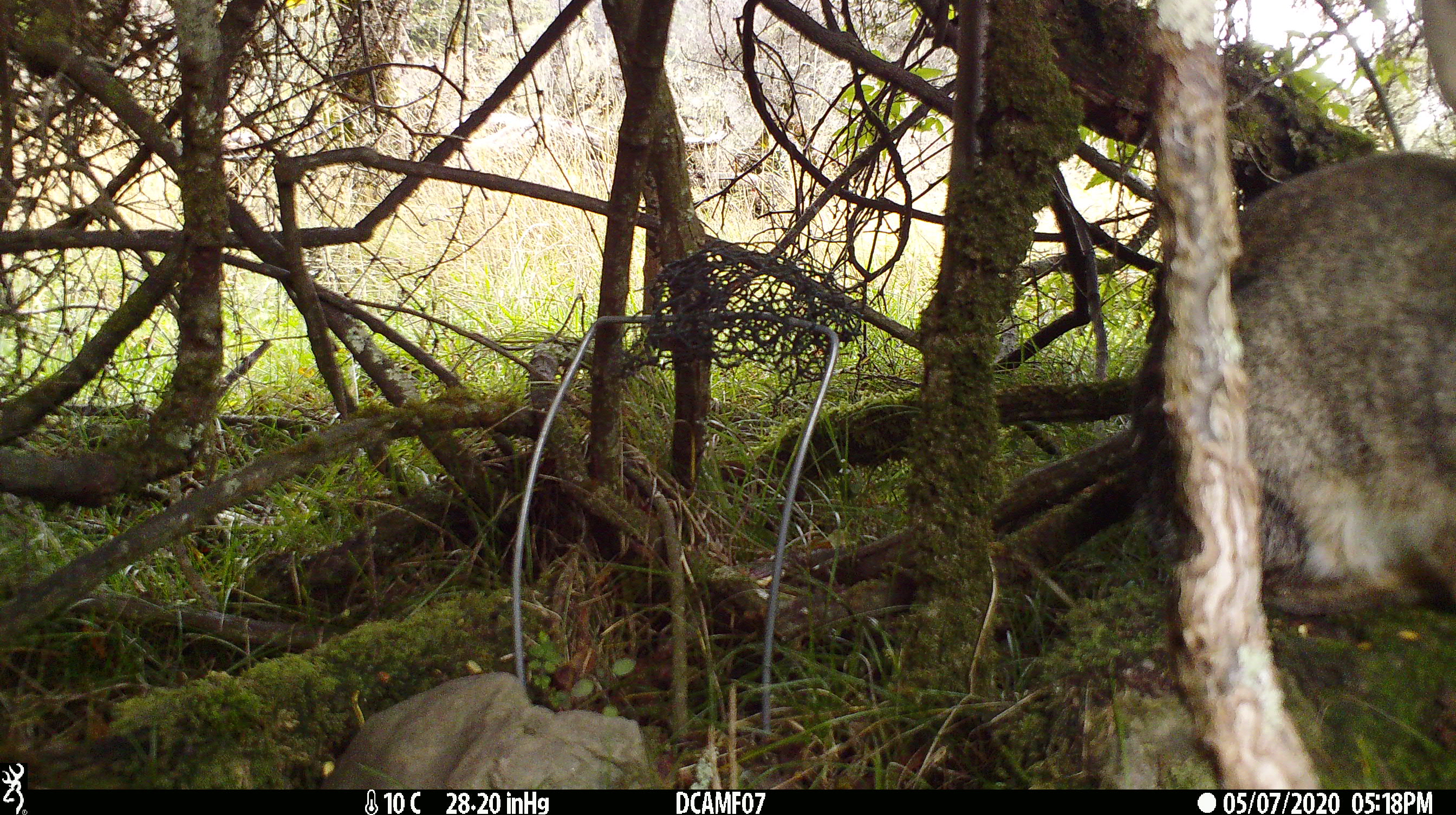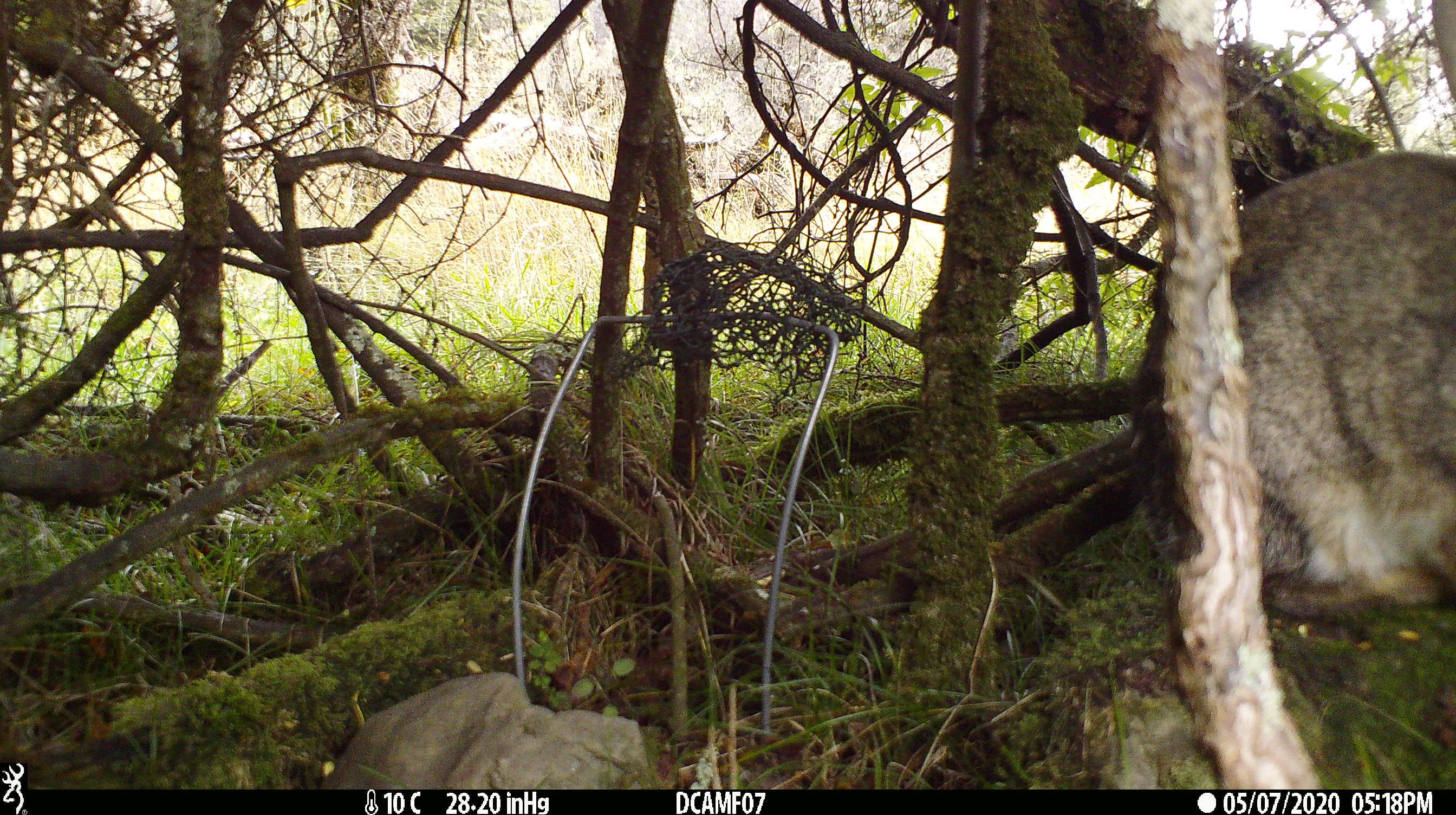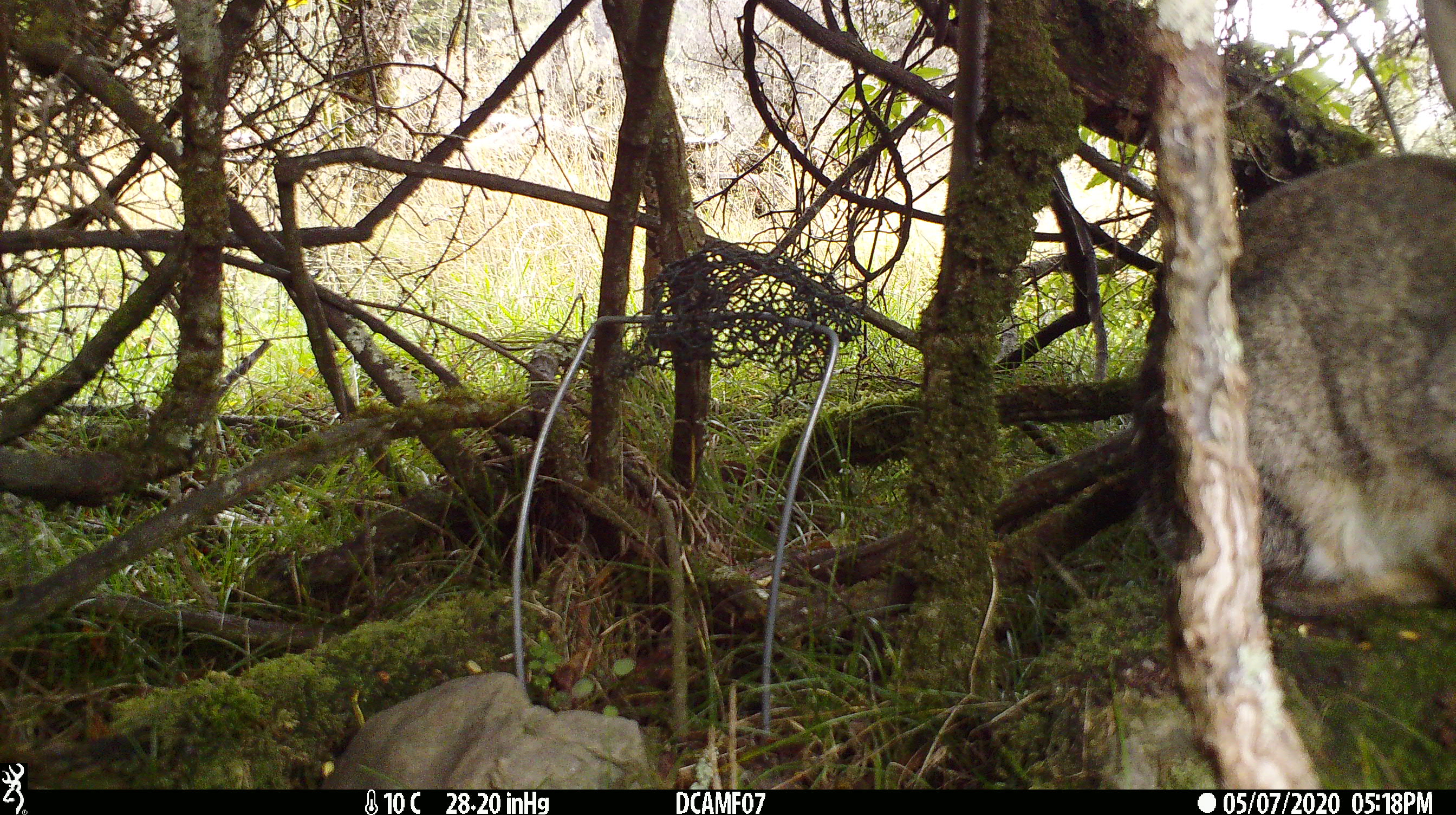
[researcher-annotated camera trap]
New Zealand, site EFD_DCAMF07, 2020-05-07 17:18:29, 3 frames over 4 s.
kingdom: Animalia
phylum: Chordata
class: Mammalia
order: Lagomorpha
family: Leporidae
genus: Oryctolagus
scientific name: Oryctolagus cuniculus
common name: european rabbit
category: rabbit